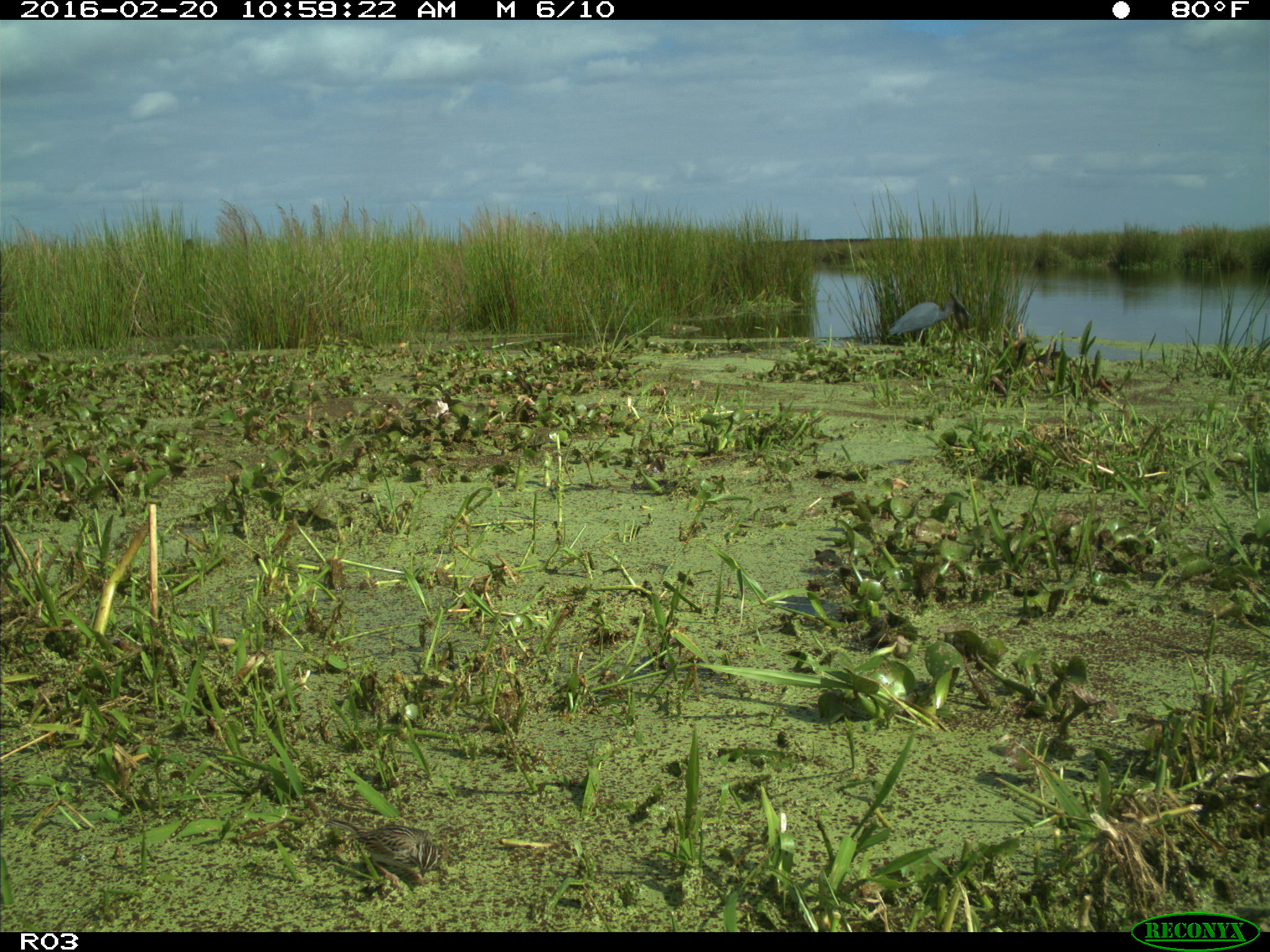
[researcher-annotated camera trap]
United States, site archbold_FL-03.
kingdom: Animalia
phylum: Chordata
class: Aves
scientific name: Aves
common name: birds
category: unidentified bird